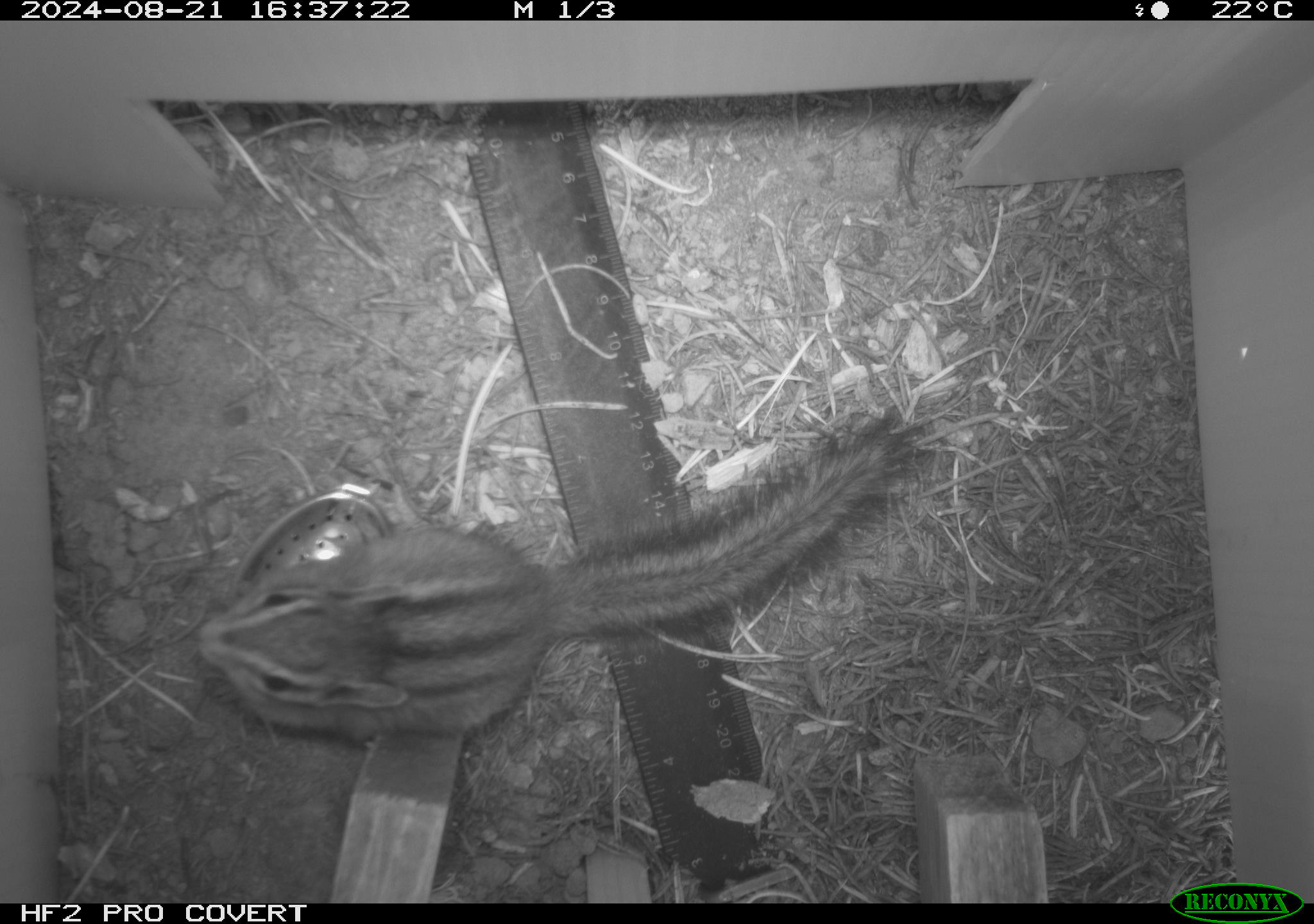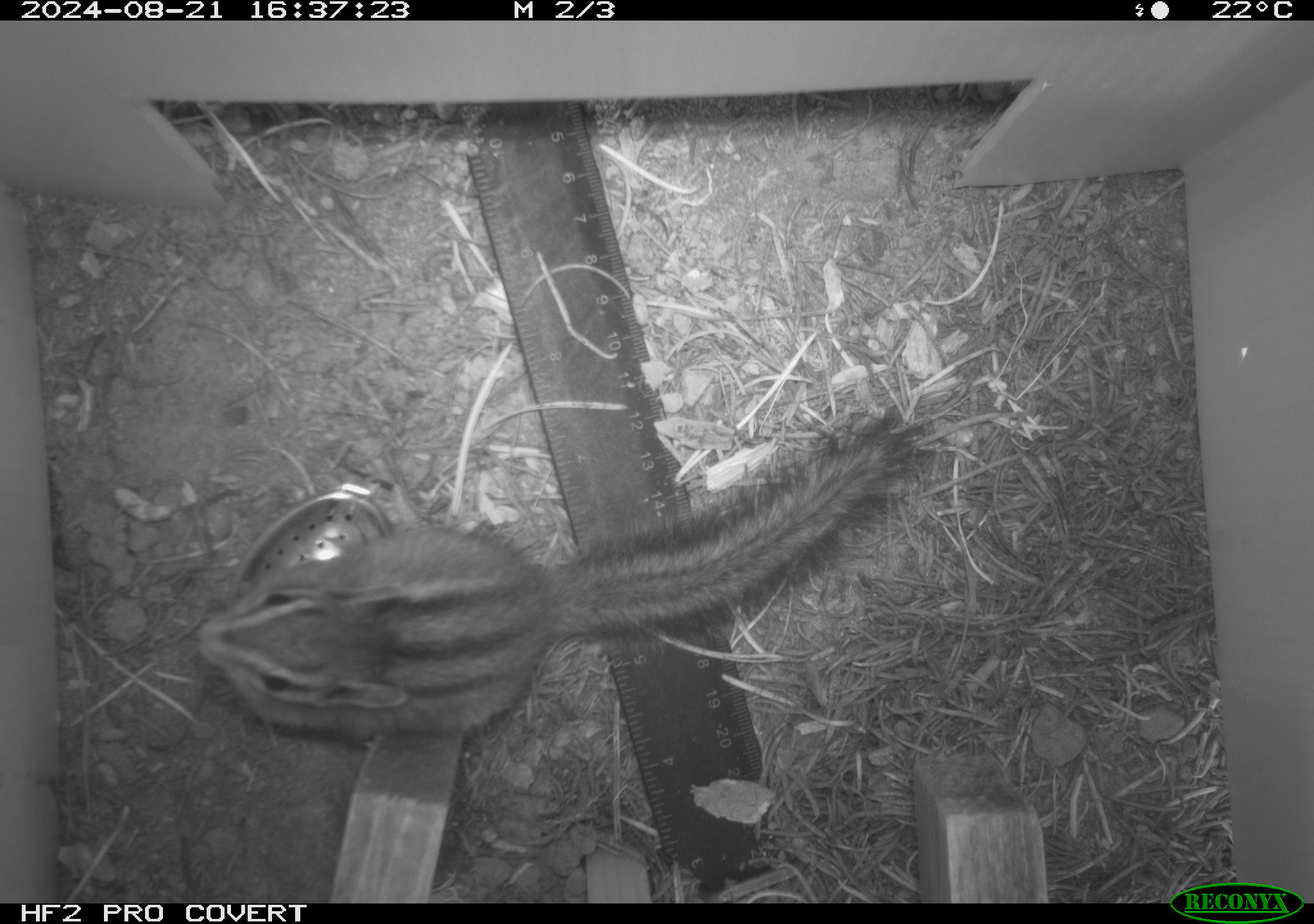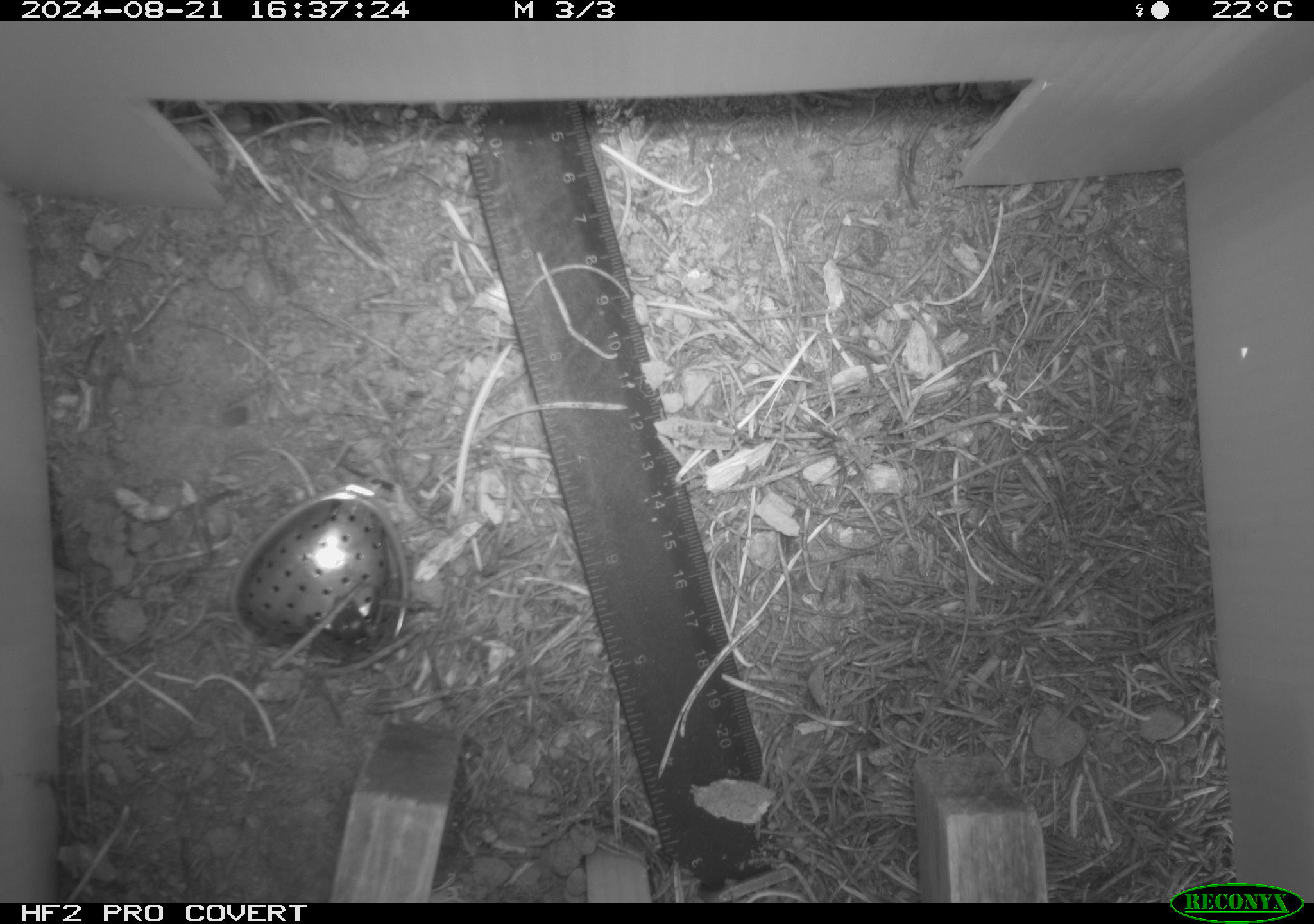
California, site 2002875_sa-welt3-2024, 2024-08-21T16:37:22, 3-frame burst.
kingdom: Animalia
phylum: Chordata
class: Mammalia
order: Rodentia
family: Sciuridae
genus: Neotamias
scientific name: Neotamias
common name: western chipmunks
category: neotamias species